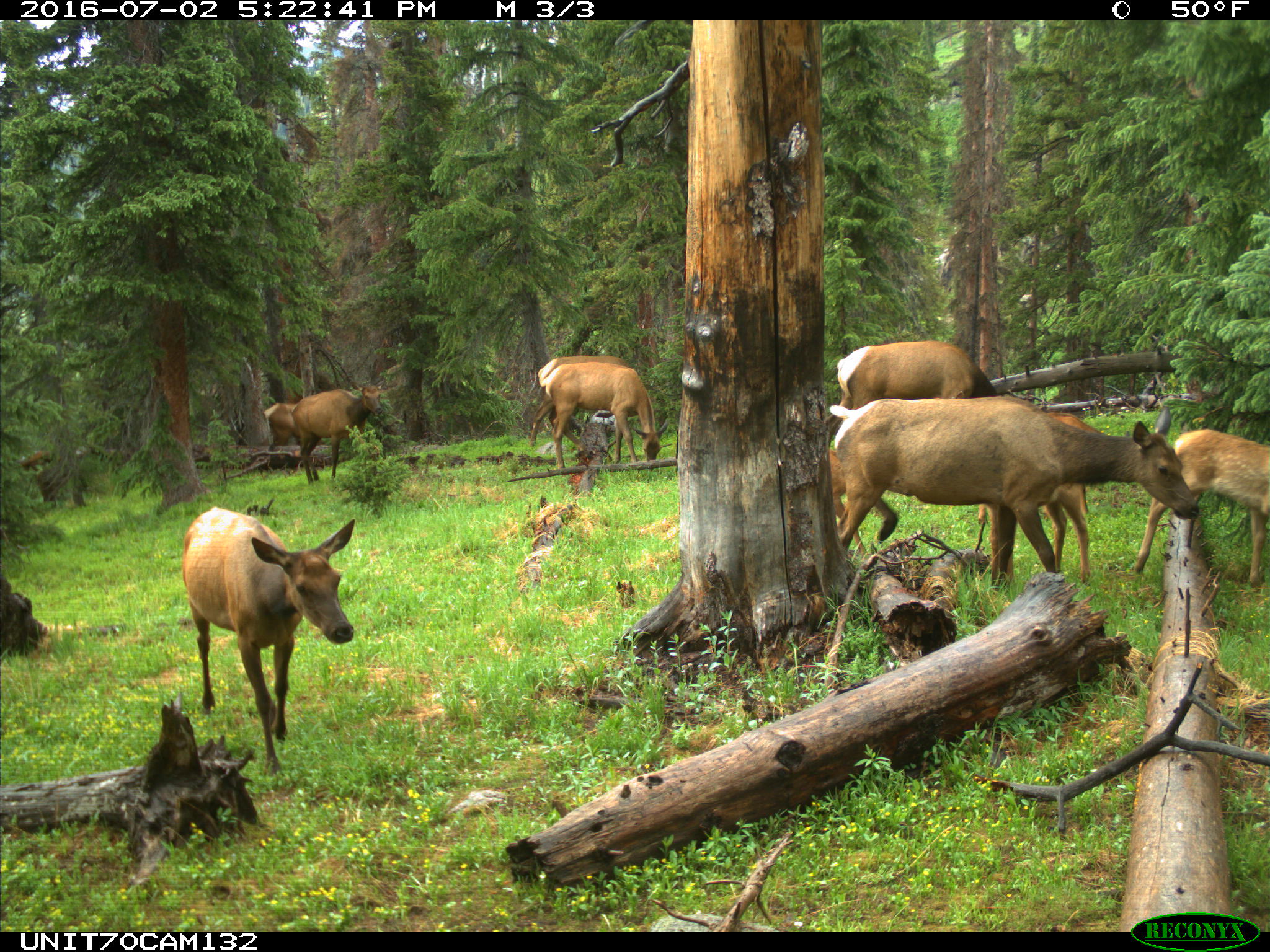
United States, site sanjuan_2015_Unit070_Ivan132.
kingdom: Animalia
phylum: Chordata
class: Mammalia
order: Artiodactyla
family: Cervidae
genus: Cervus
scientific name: Cervus elaphus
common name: red deer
Cervus elaphus (red deer).